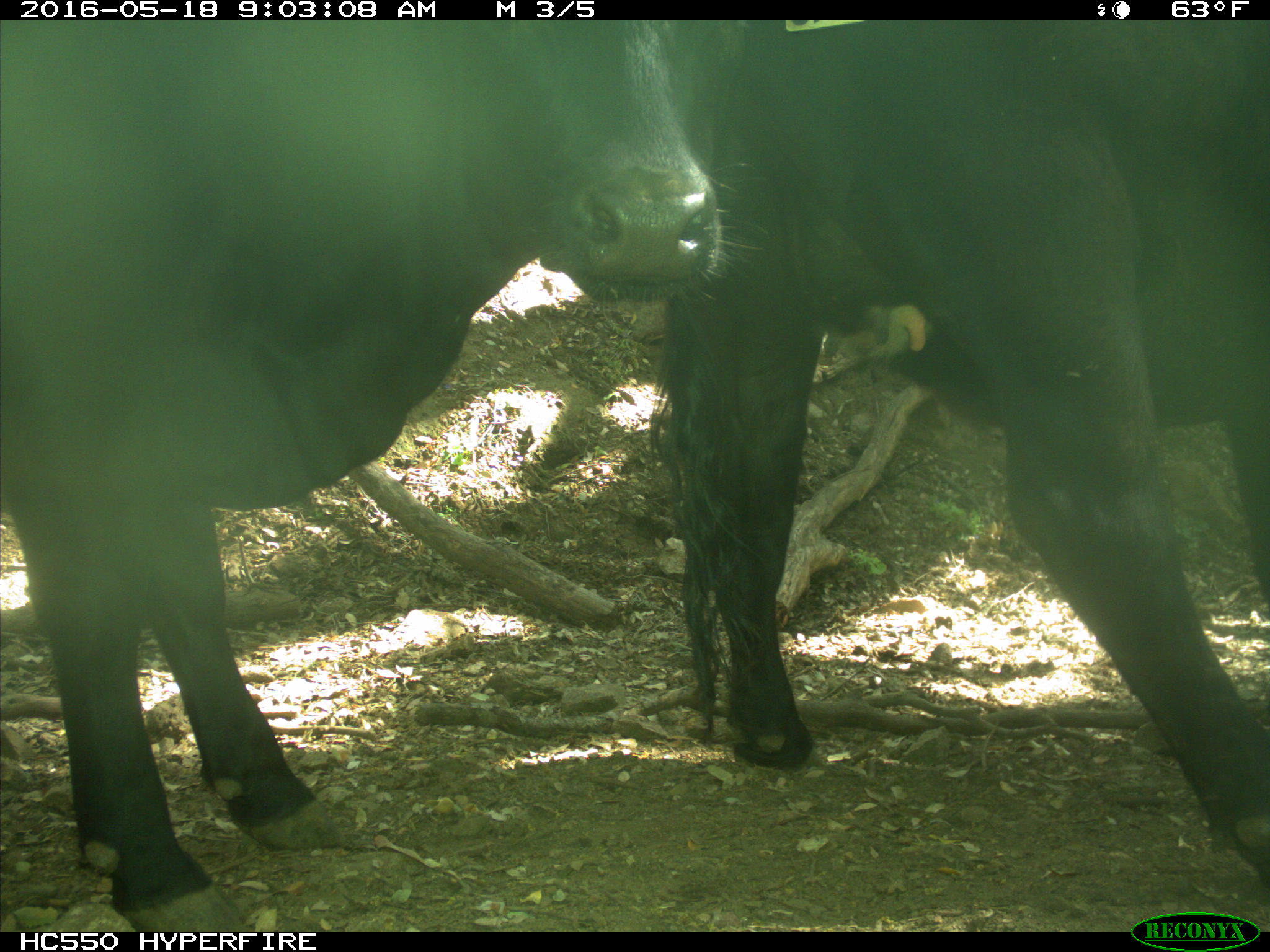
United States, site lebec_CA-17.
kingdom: Animalia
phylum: Chordata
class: Mammalia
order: Artiodactyla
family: Bovidae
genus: Bos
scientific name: Bos taurus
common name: domestic cow